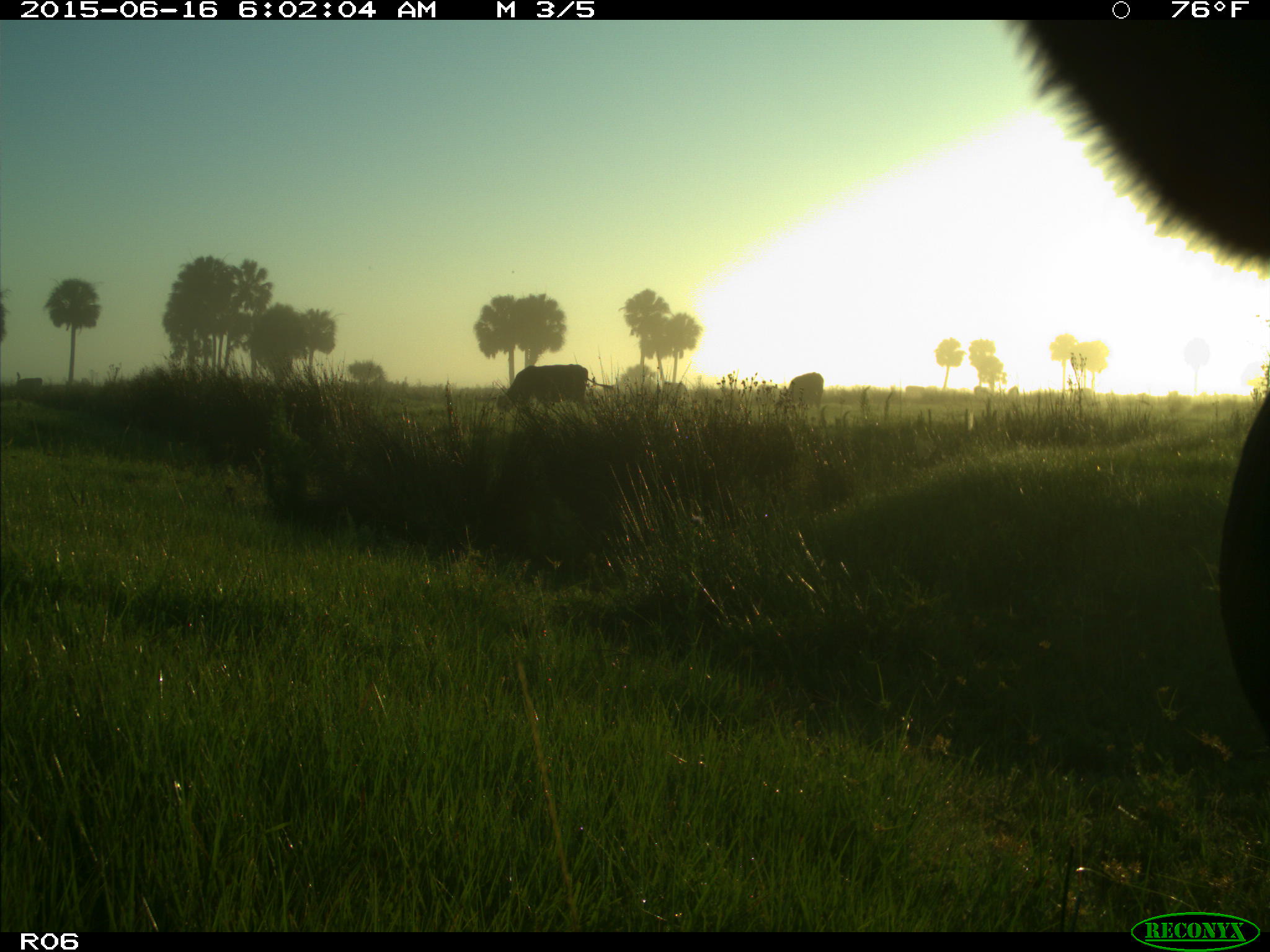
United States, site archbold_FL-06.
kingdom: Animalia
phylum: Chordata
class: Mammalia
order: Artiodactyla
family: Bovidae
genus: Bos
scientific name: Bos taurus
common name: domestic cow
Bos taurus (domestic cow).